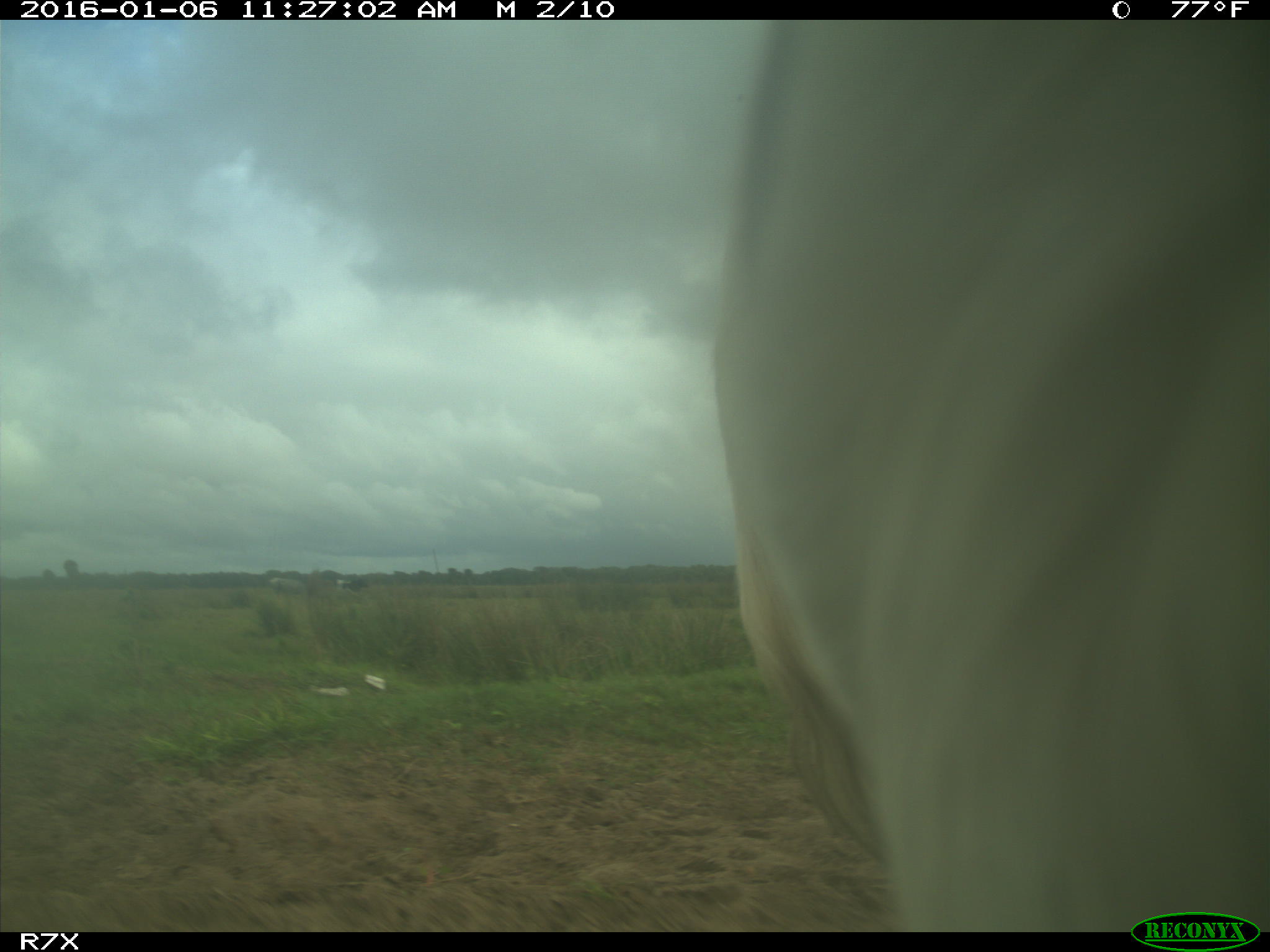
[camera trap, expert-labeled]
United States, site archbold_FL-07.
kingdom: Animalia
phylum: Chordata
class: Mammalia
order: Artiodactyla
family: Bovidae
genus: Bos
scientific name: Bos taurus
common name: domestic cow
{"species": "Bos taurus (domestic cow)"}